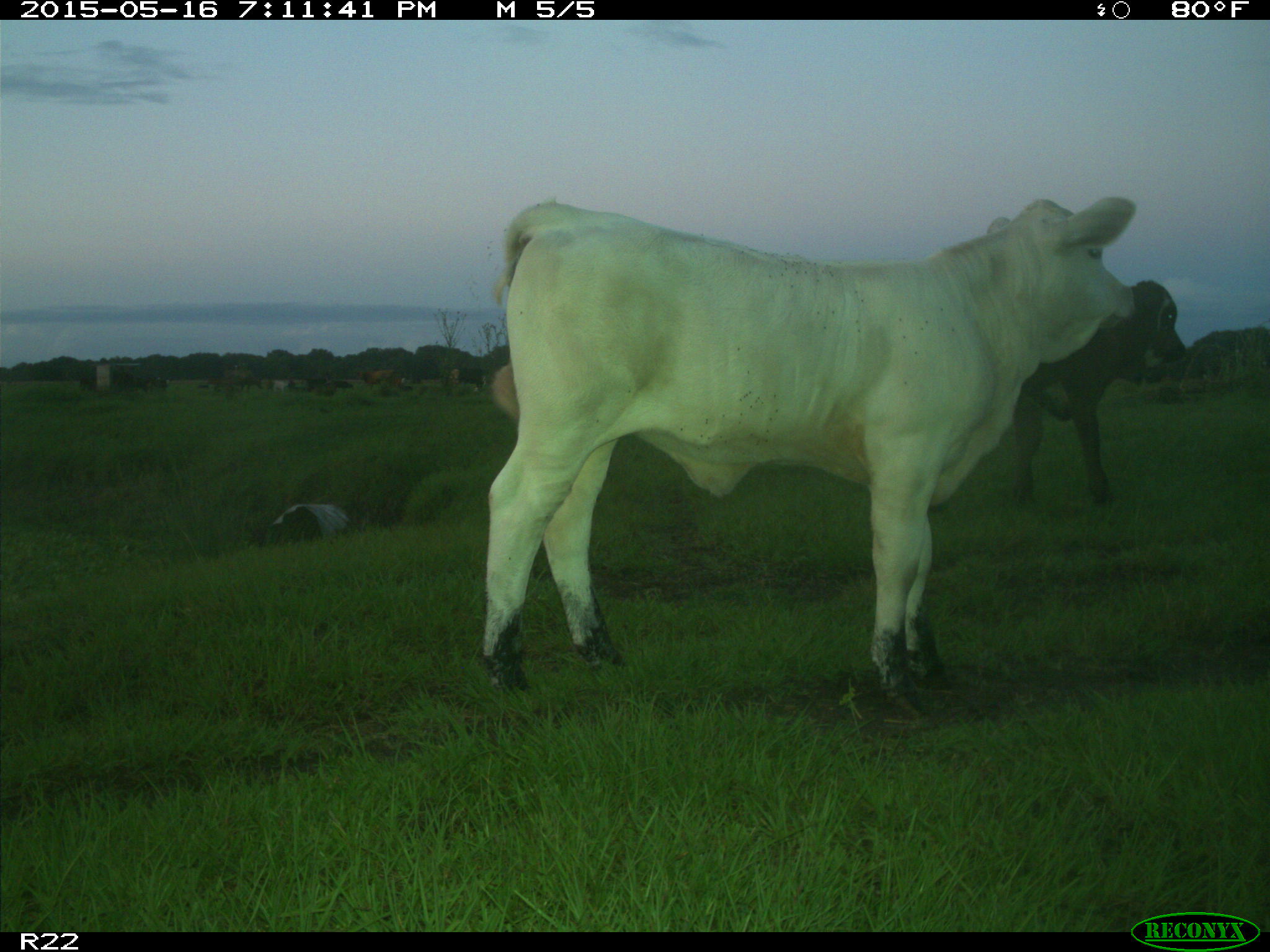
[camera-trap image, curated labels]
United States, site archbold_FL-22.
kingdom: Animalia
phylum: Chordata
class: Mammalia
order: Artiodactyla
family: Bovidae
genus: Bos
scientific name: Bos taurus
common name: domestic cow